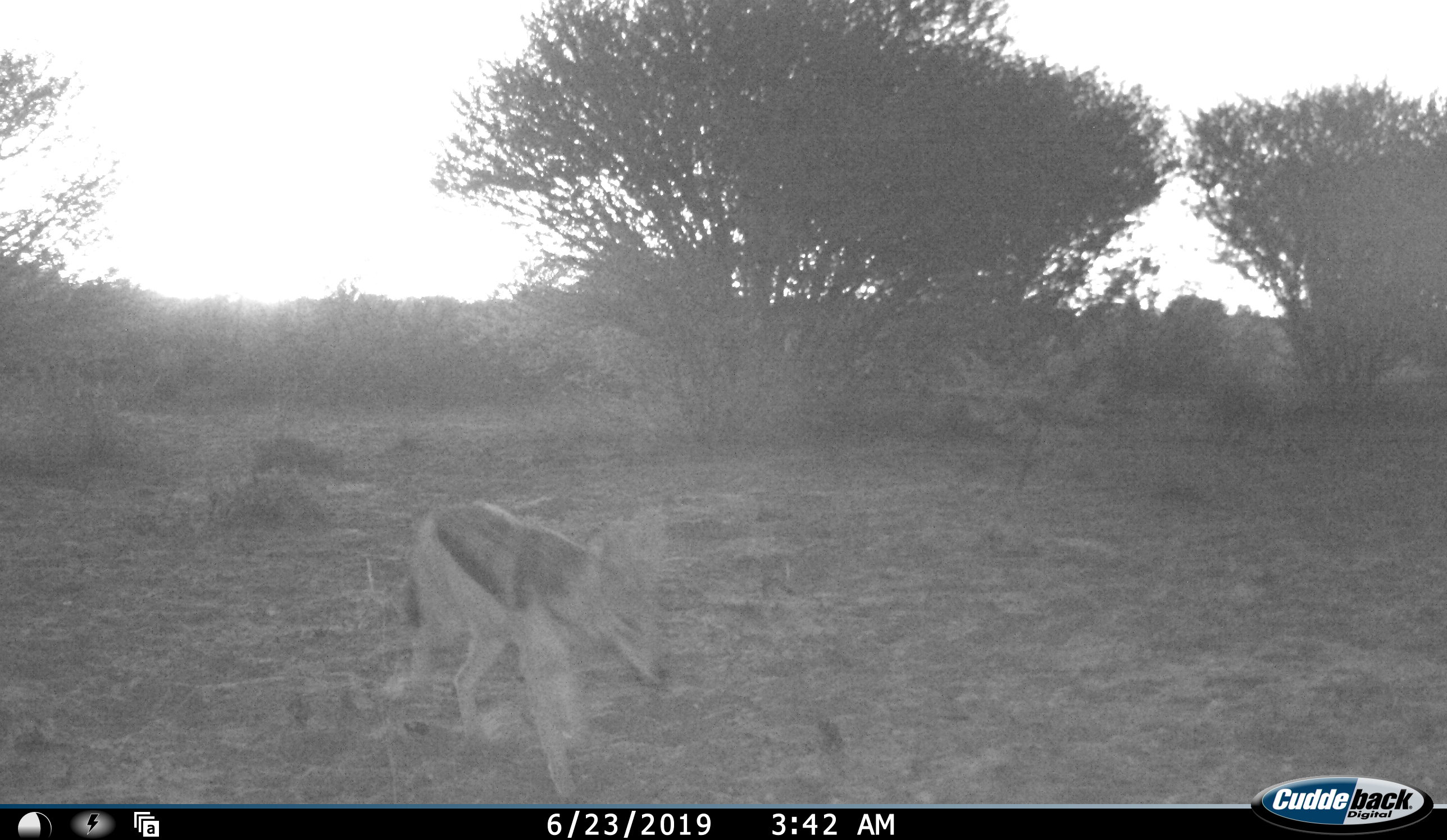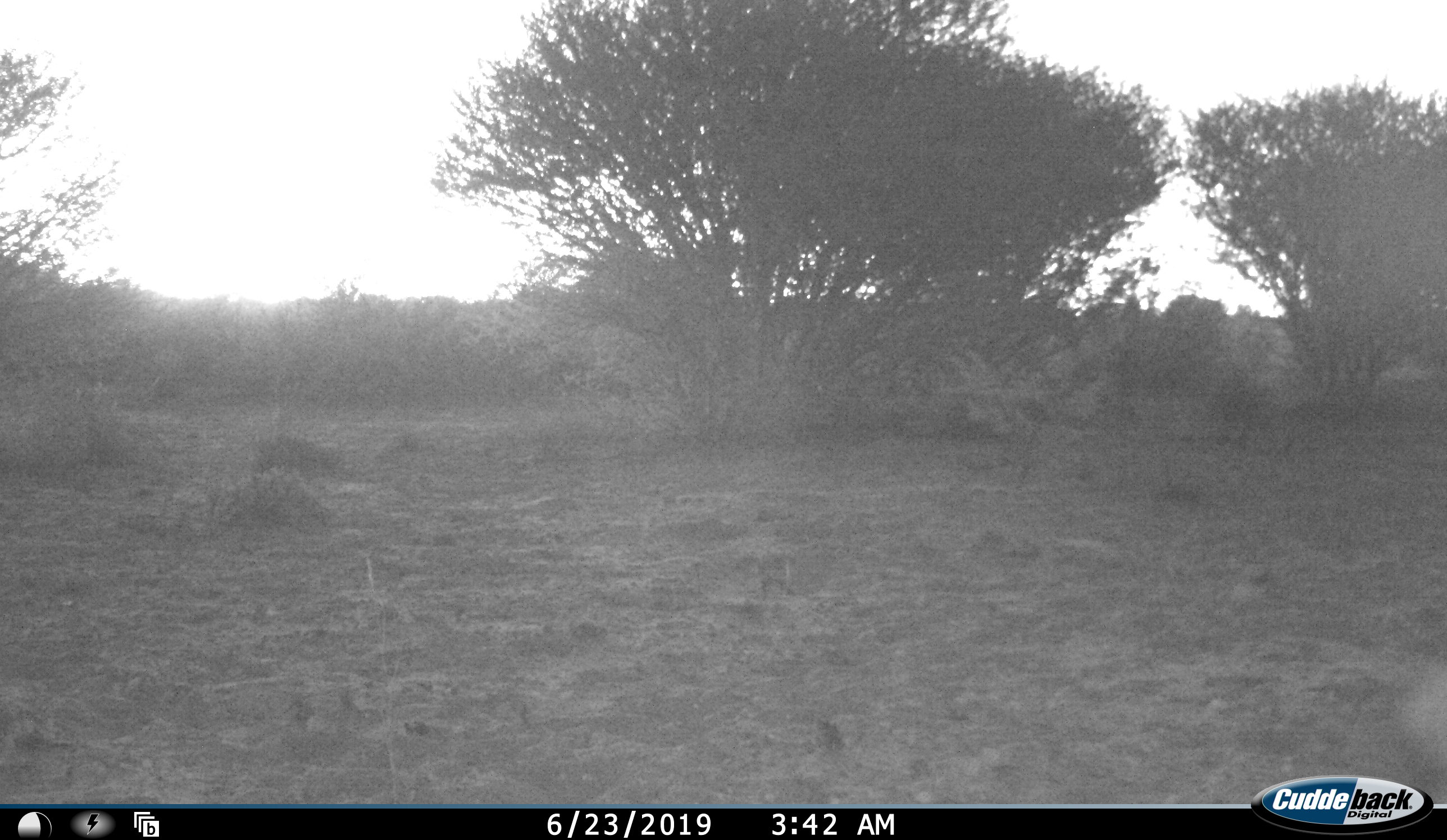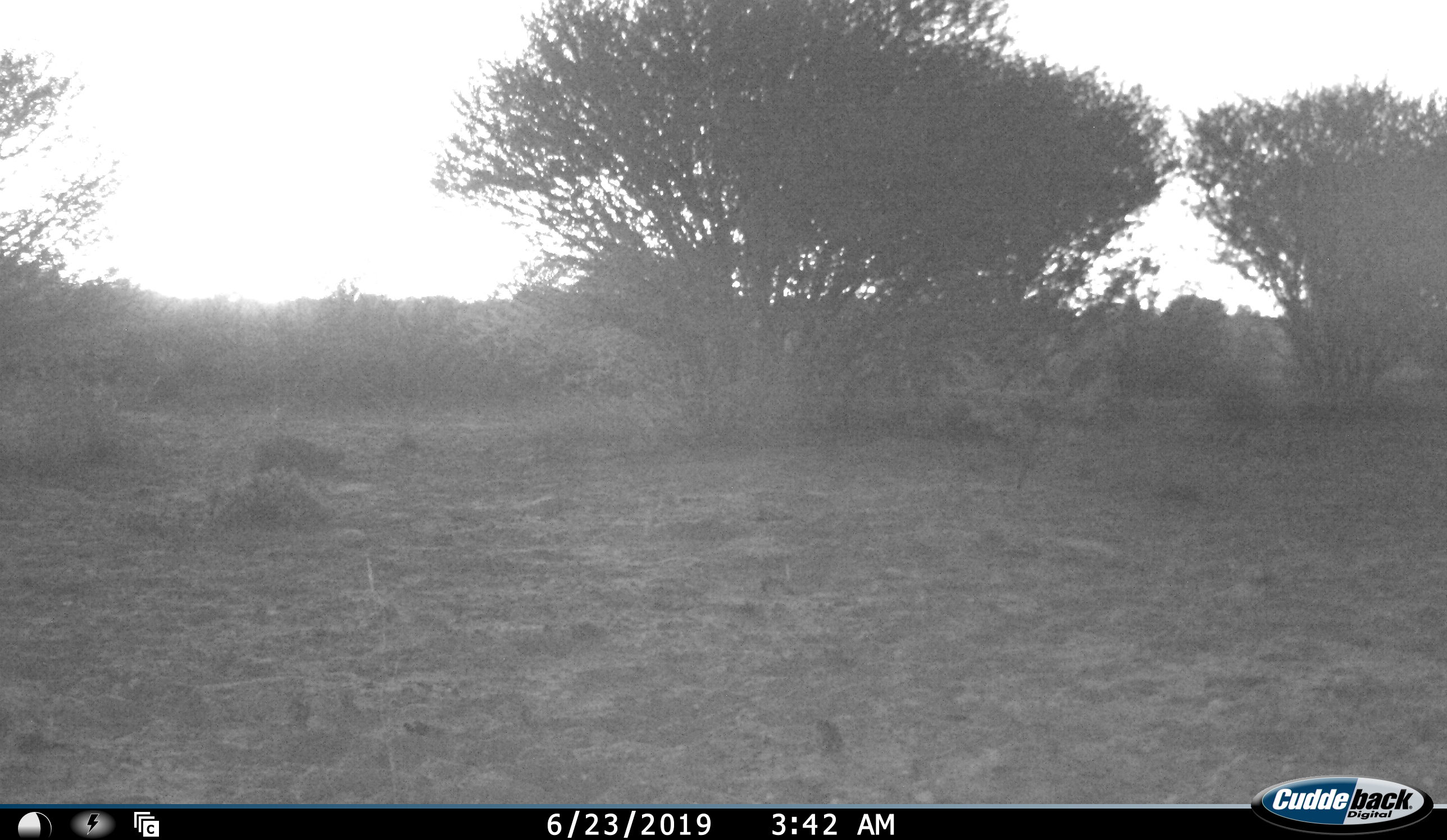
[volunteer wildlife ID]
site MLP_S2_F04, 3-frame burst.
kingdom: Animalia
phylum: Chordata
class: Mammalia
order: Carnivora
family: Canidae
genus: Lupulella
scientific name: Lupulella mesomelas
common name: black-backed jackal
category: jackalblackbacked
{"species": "jackalblackbacked (black-backed jackal) (Lupulella mesomelas)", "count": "1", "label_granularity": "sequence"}